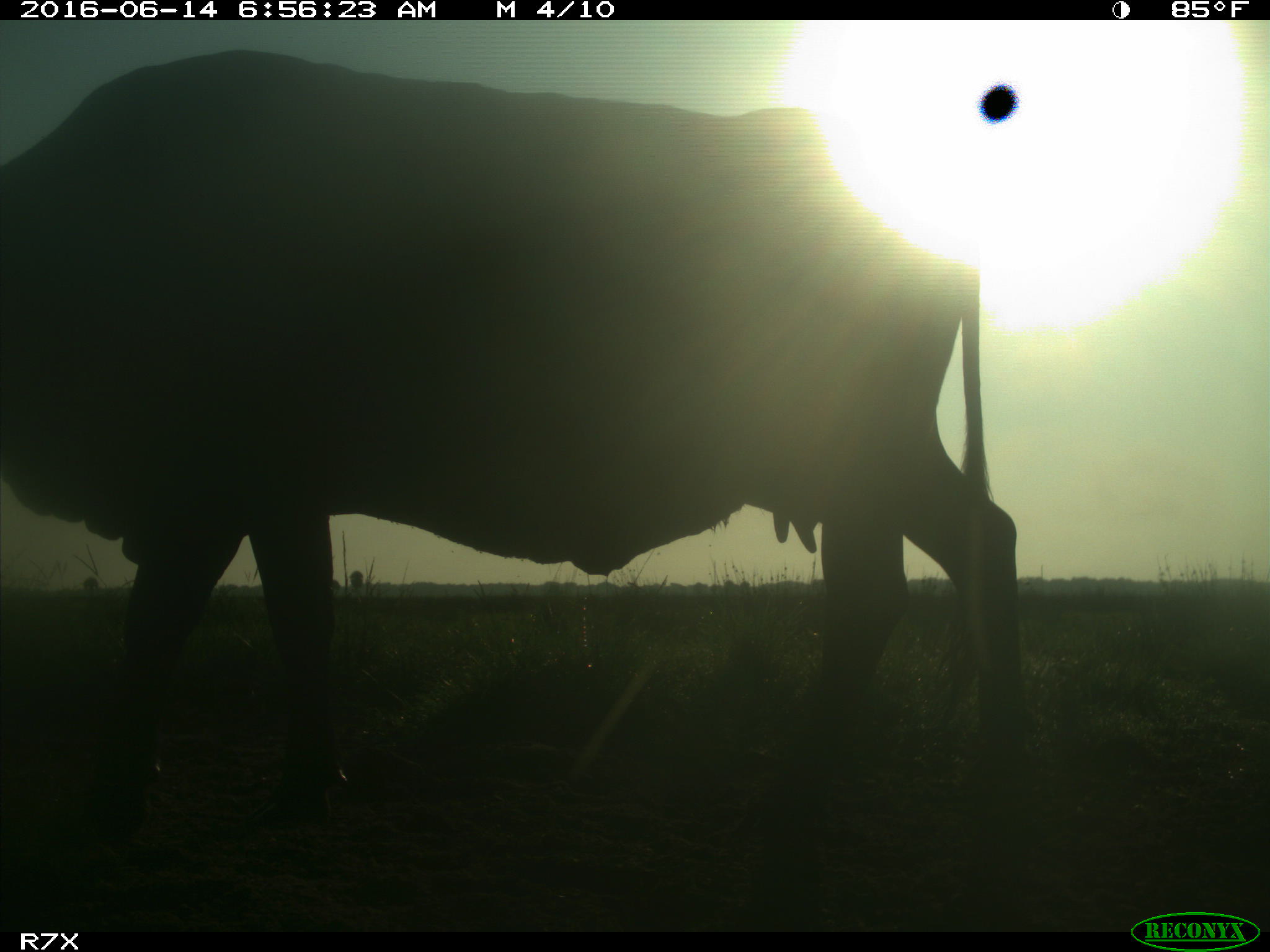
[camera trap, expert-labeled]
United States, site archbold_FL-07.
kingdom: Animalia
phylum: Chordata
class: Mammalia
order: Artiodactyla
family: Bovidae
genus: Bos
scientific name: Bos taurus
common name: domestic cow